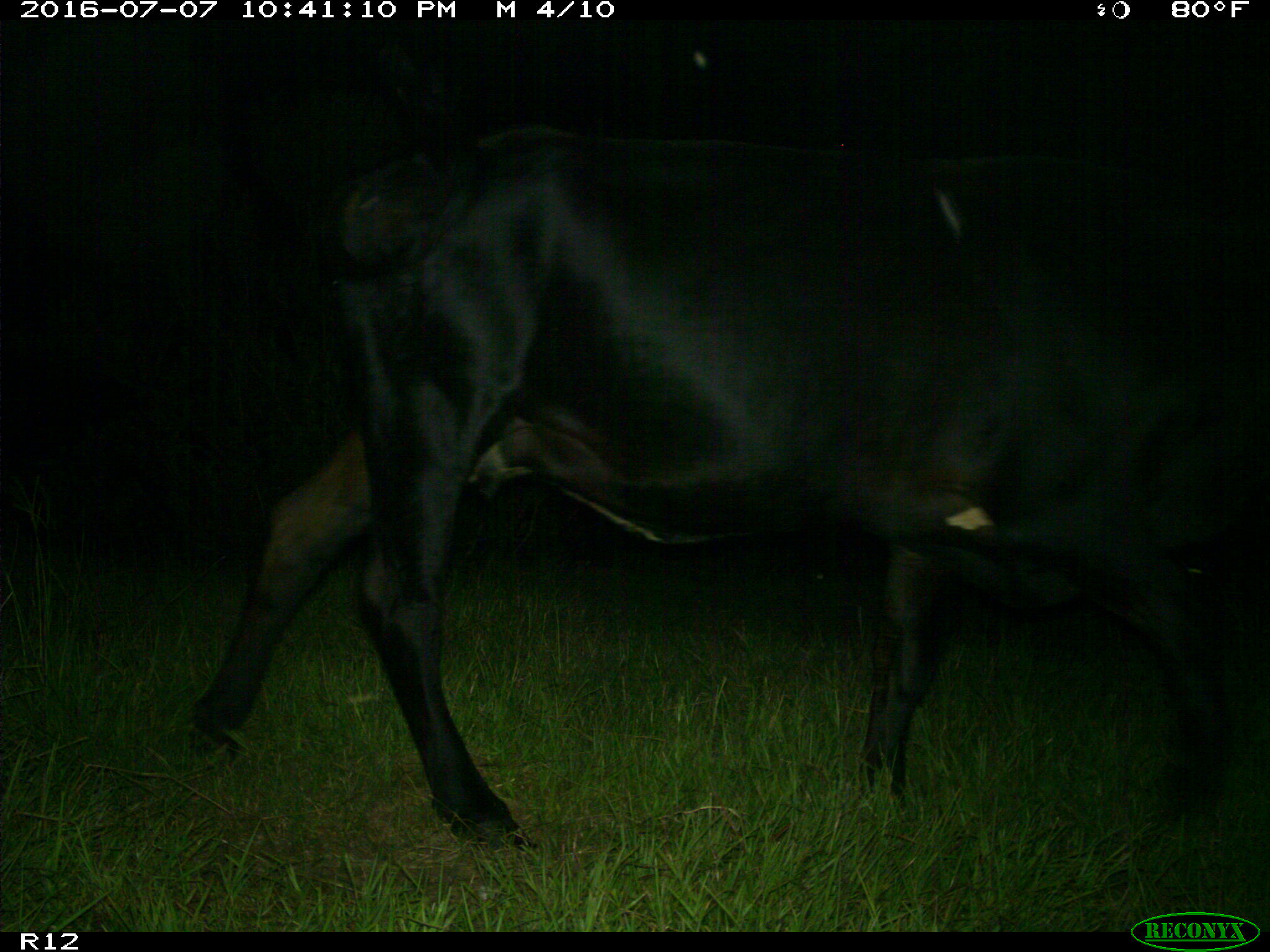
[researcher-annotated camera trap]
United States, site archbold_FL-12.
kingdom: Animalia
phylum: Chordata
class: Mammalia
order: Artiodactyla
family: Bovidae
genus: Bos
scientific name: Bos taurus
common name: domestic cow